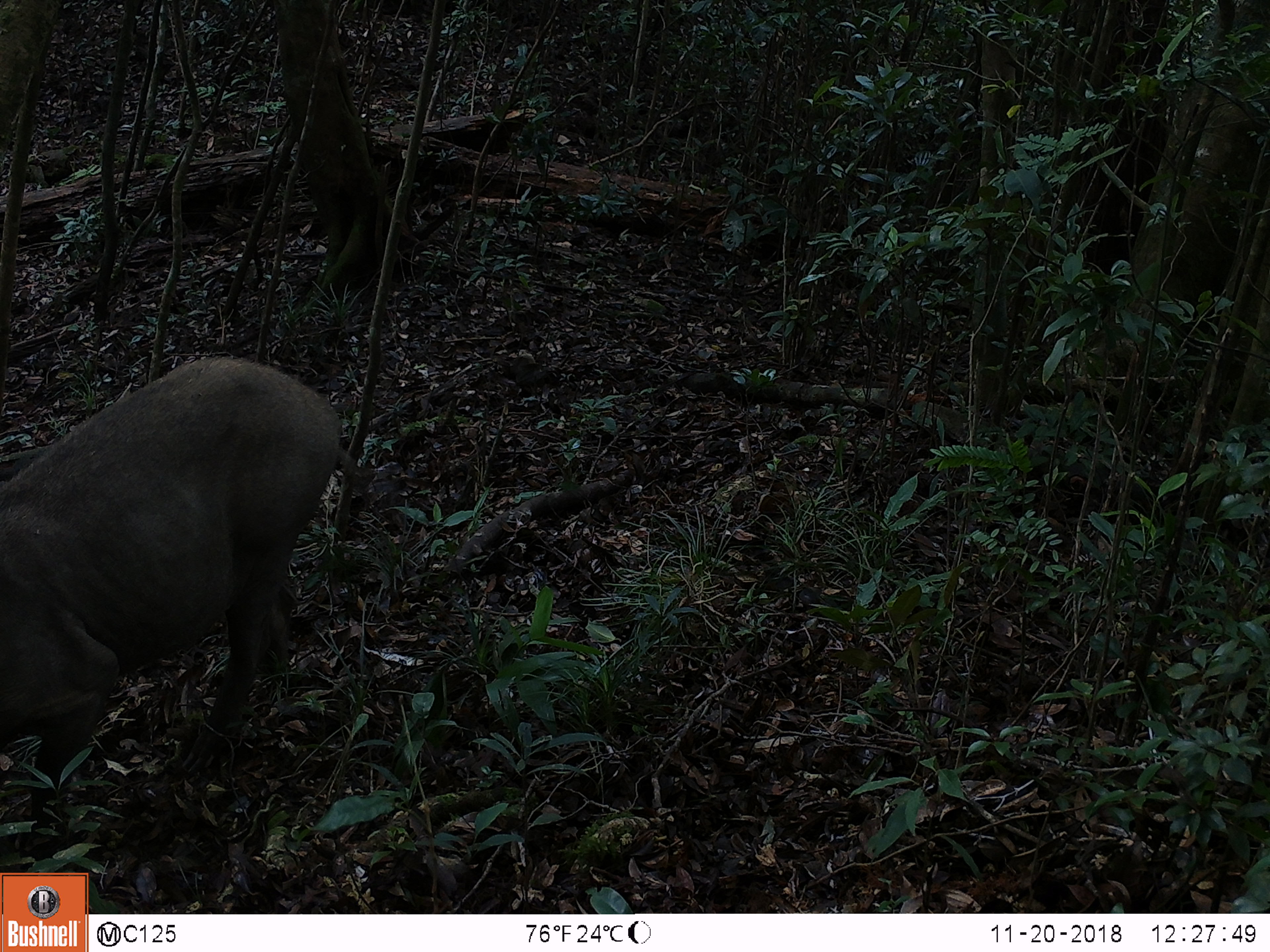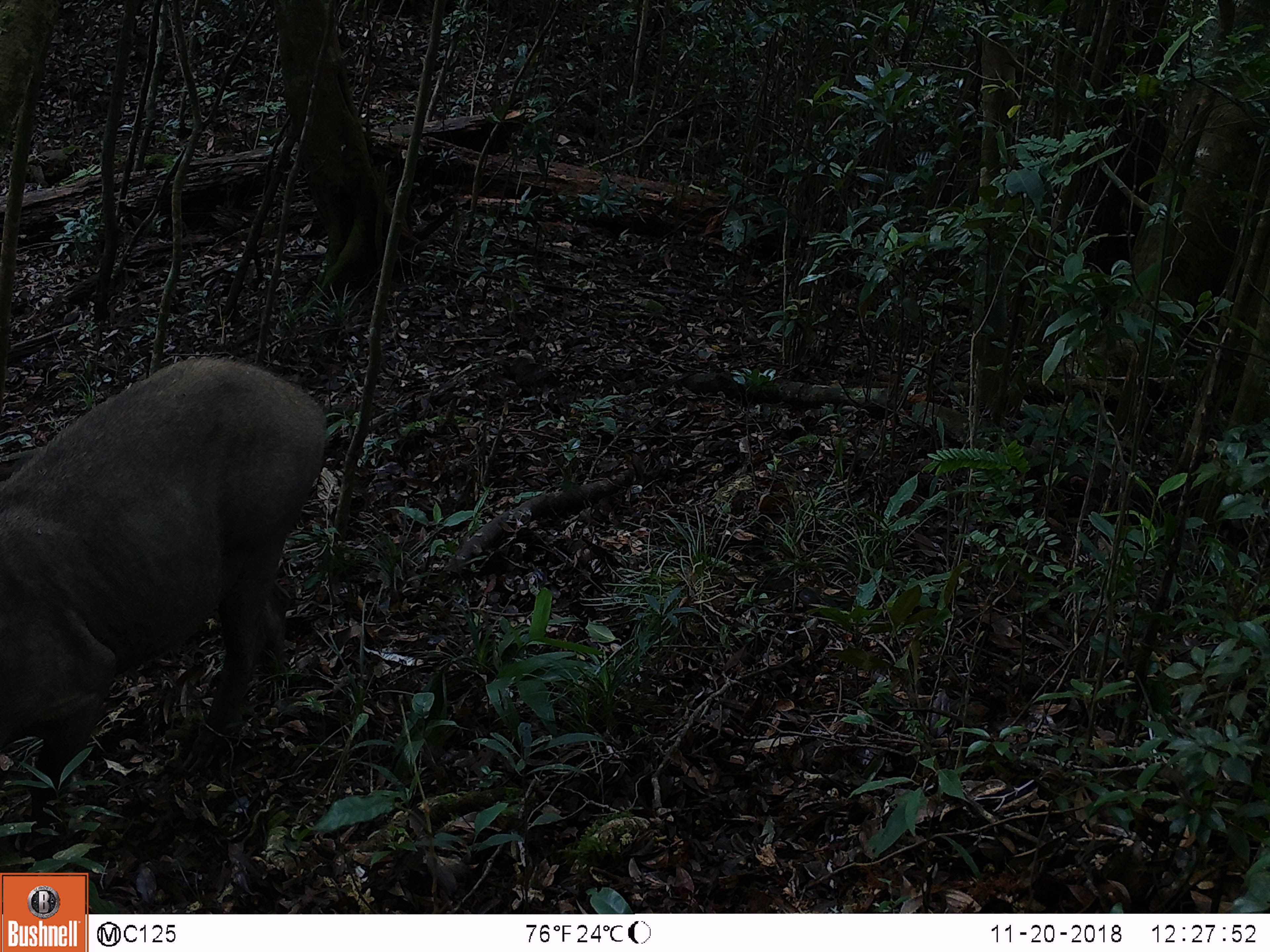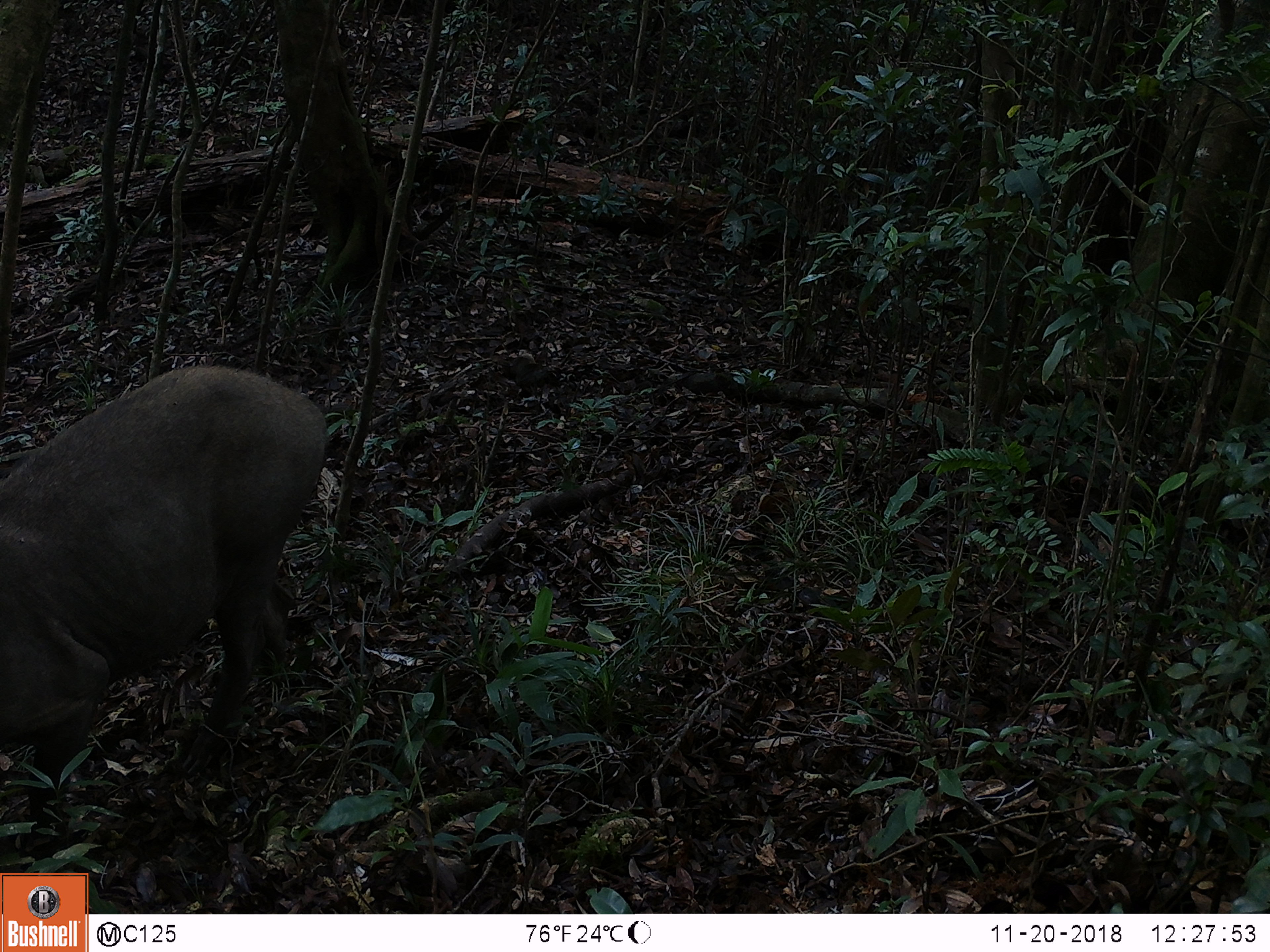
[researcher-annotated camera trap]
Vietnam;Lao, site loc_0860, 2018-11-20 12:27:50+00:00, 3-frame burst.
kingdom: Animalia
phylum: Chordata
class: Mammalia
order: Artiodactyla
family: Suidae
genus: Sus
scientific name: Sus scrofa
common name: eurasian wild pig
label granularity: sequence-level